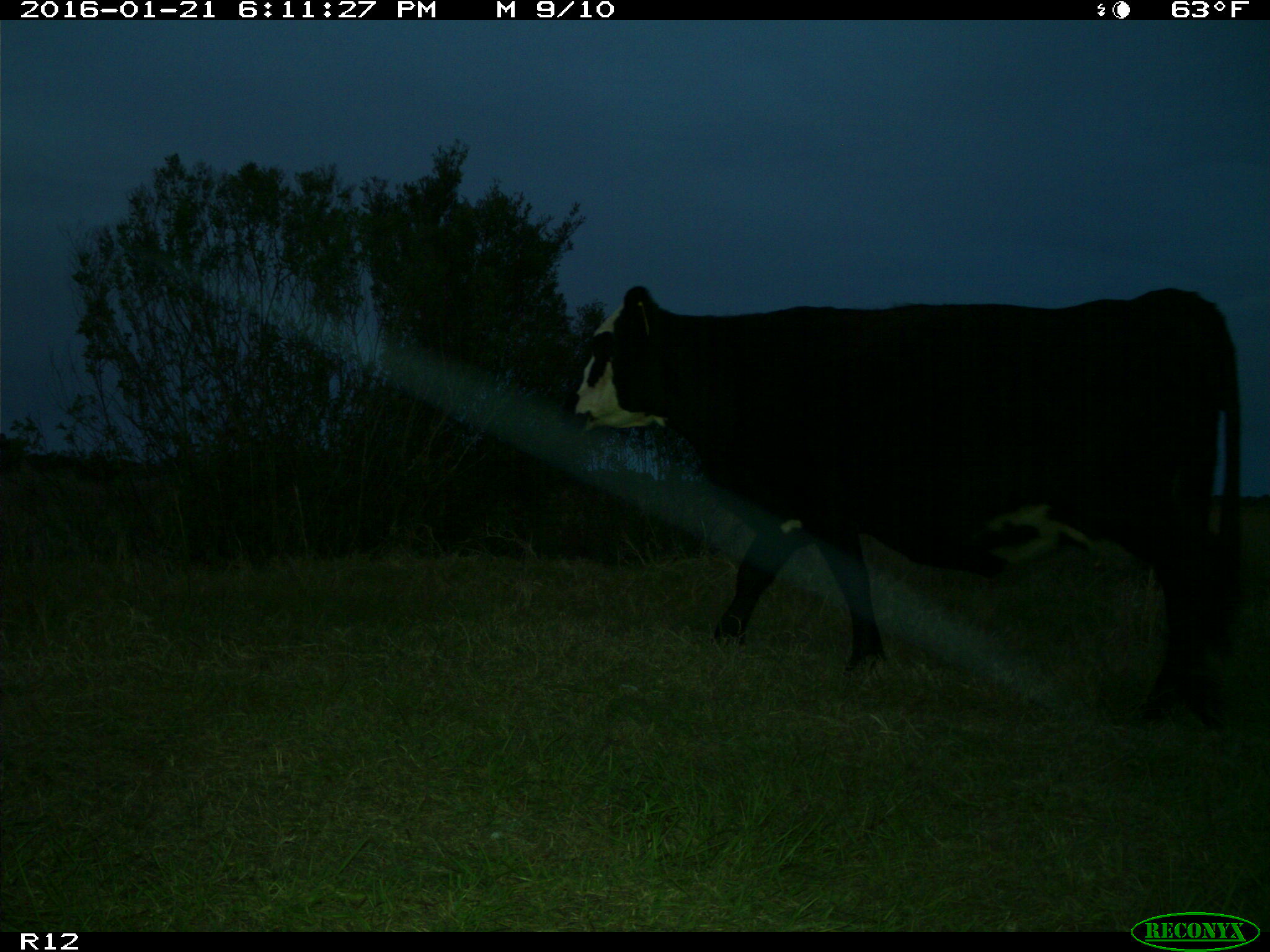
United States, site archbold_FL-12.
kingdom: Animalia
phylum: Chordata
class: Mammalia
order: Artiodactyla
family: Bovidae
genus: Bos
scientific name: Bos taurus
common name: domestic cow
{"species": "Bos taurus (domestic cow)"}